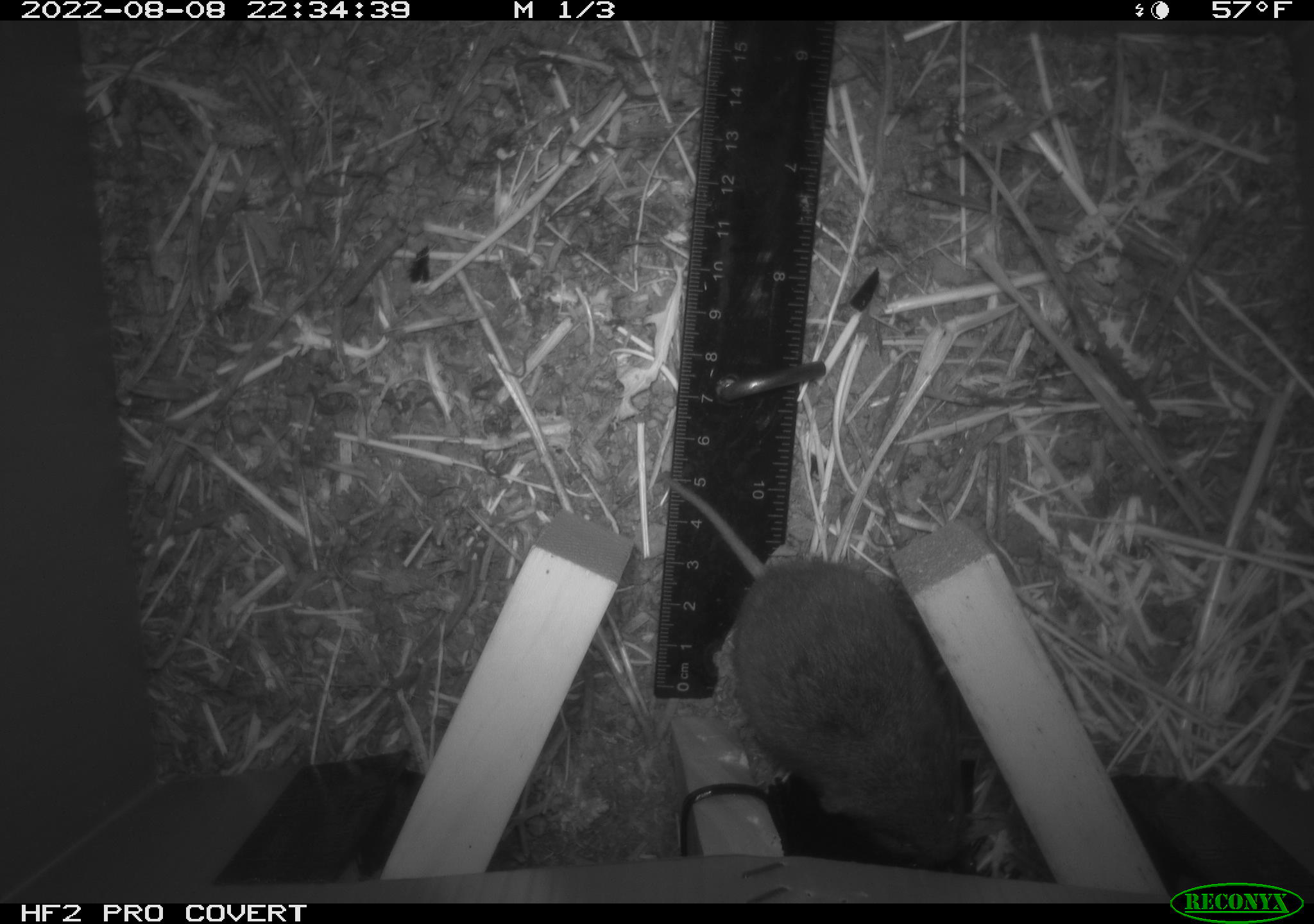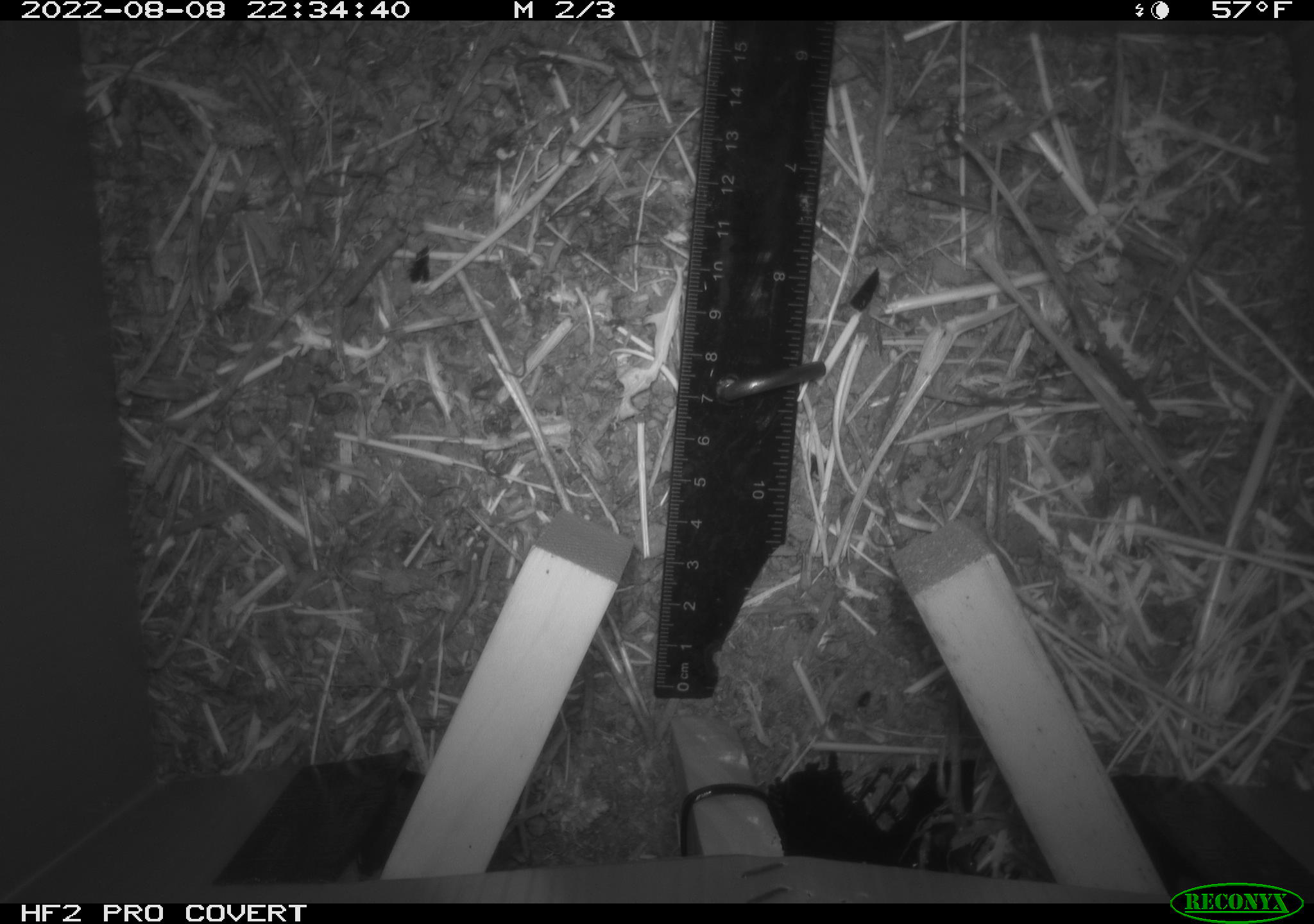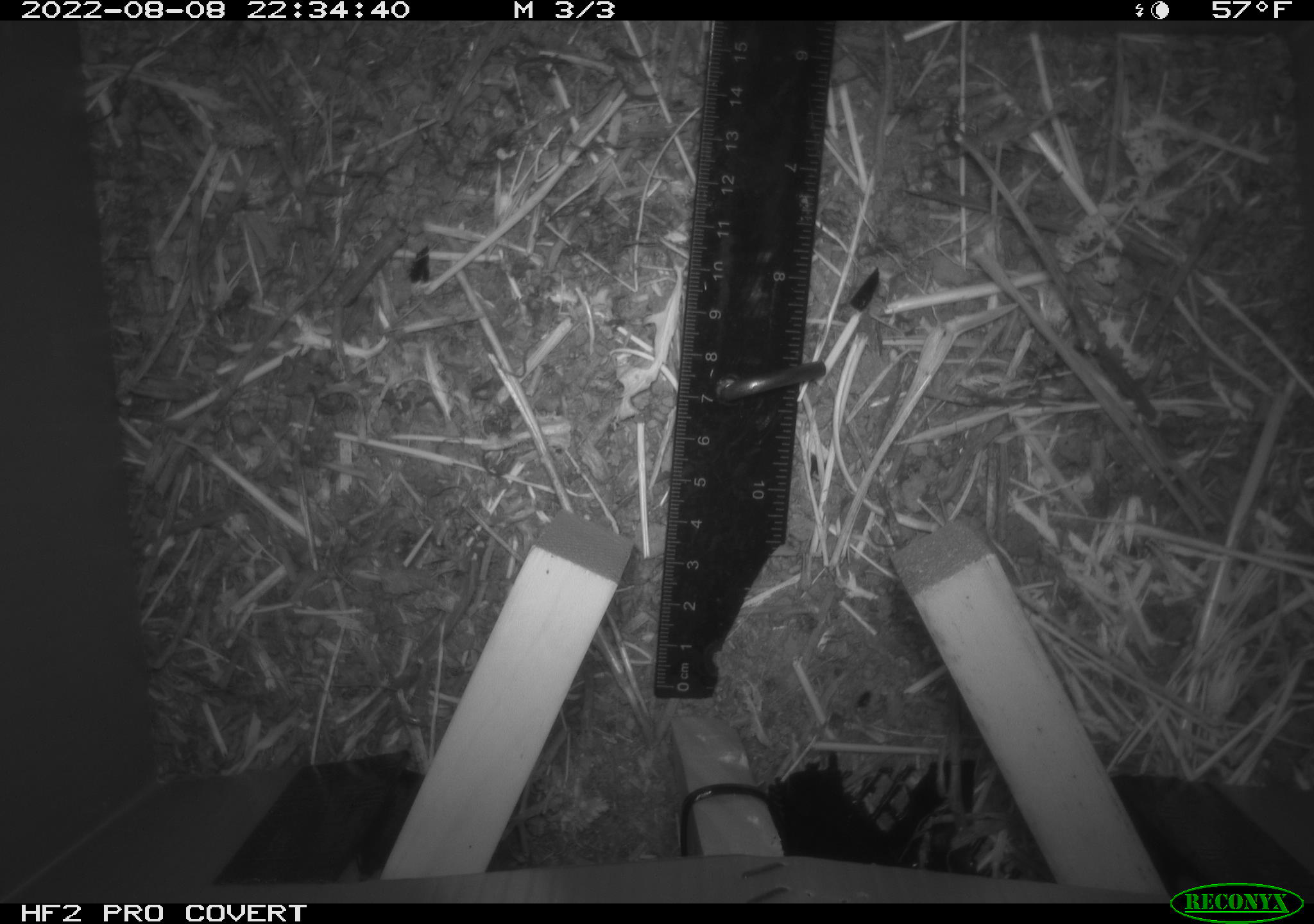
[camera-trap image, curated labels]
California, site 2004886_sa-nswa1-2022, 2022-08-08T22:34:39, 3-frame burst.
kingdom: Animalia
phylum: Chordata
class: Mammalia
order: Rodentia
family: Cricetidae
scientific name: Cricetidae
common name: hamsters, voles, lemmings, and allies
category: cricetidae family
Cricetidae family (hamsters, voles, lemmings, and allies) (Cricetidae).